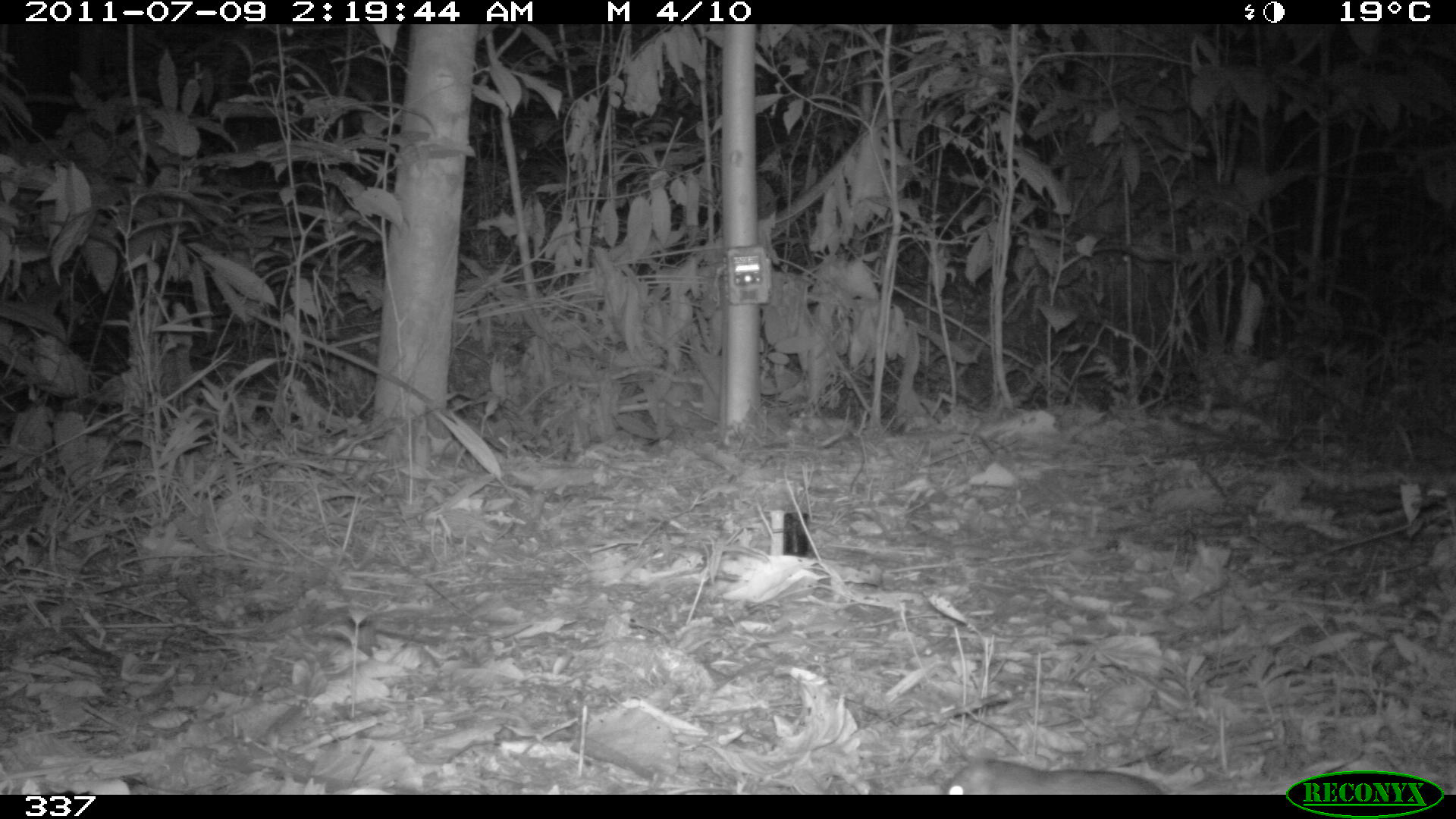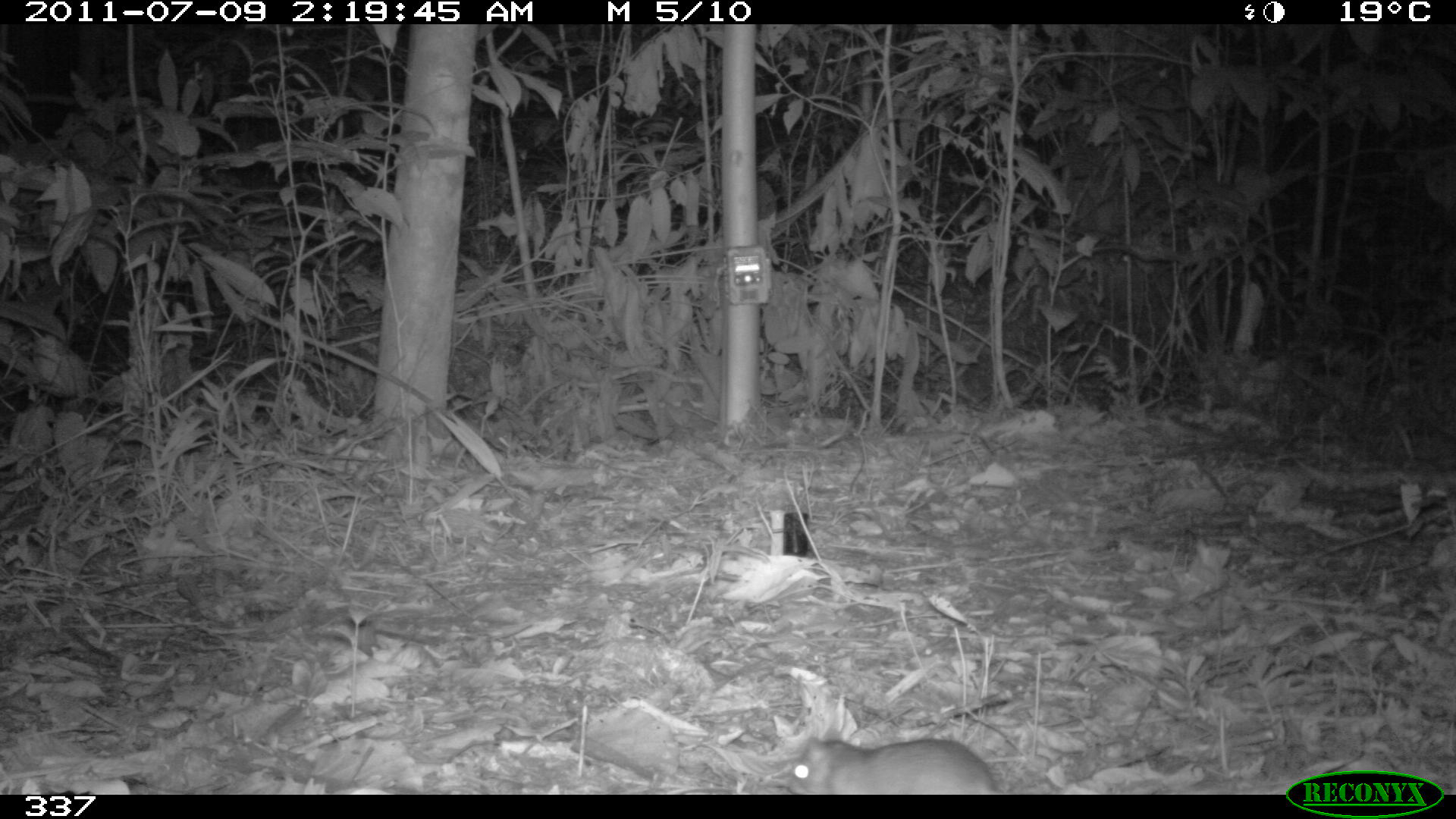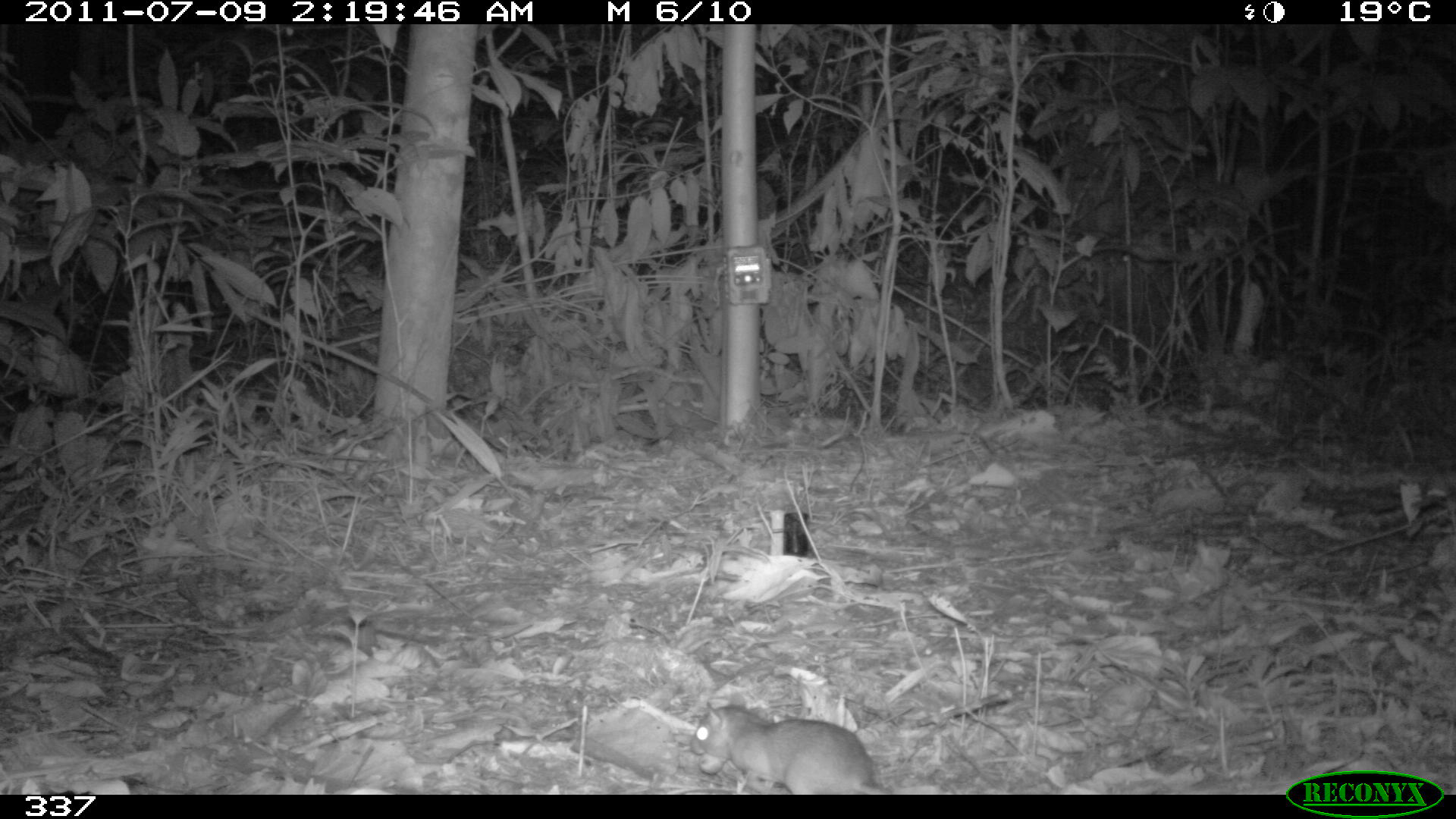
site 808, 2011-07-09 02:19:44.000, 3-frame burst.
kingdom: Animalia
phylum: Chordata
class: Mammalia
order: Rodentia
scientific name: Rodentia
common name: rodents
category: unknown rodent